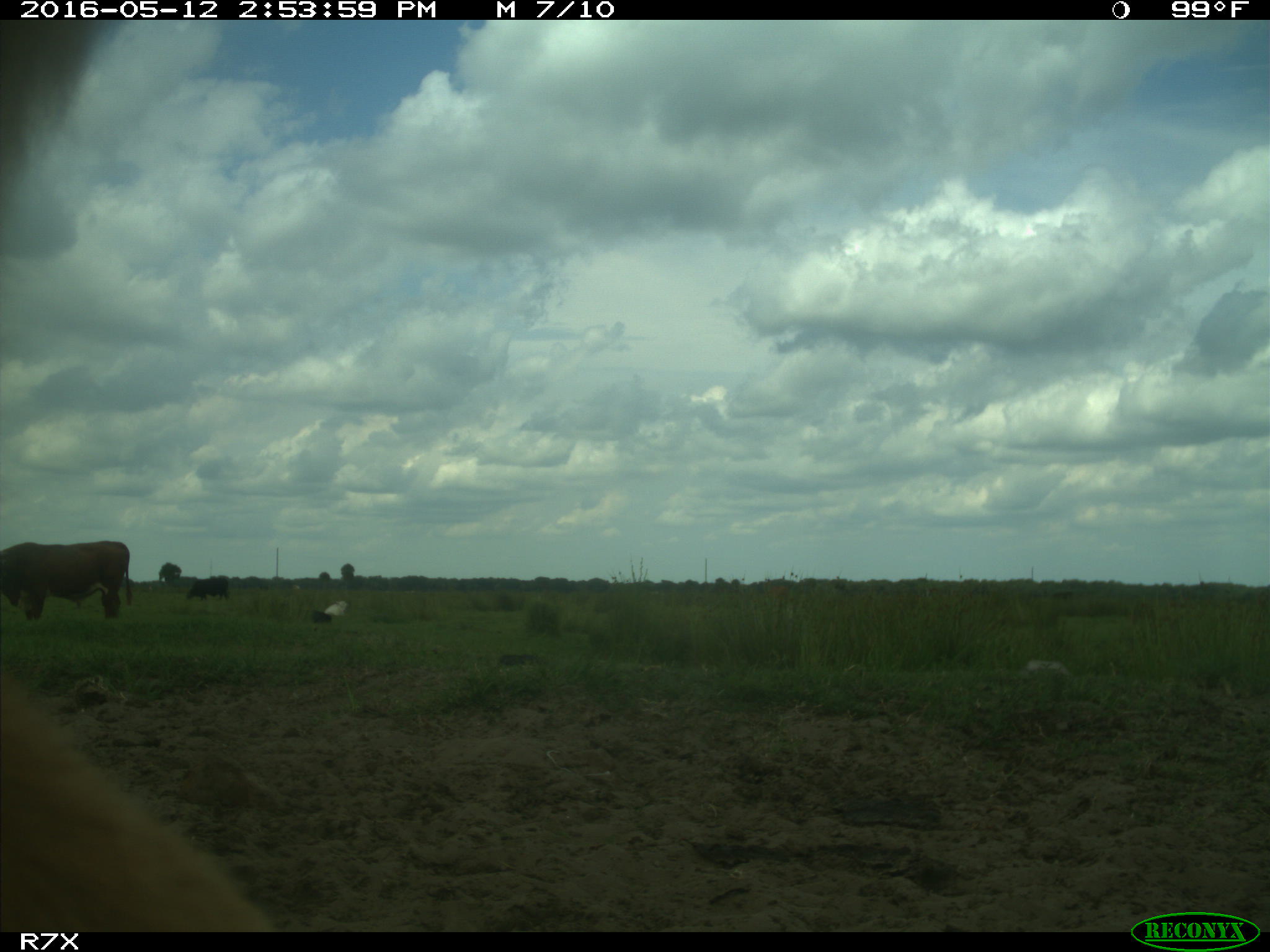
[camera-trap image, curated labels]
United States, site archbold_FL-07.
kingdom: Animalia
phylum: Chordata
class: Mammalia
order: Artiodactyla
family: Bovidae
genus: Bos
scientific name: Bos taurus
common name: domestic cow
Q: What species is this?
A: Bos taurus (domestic cow).